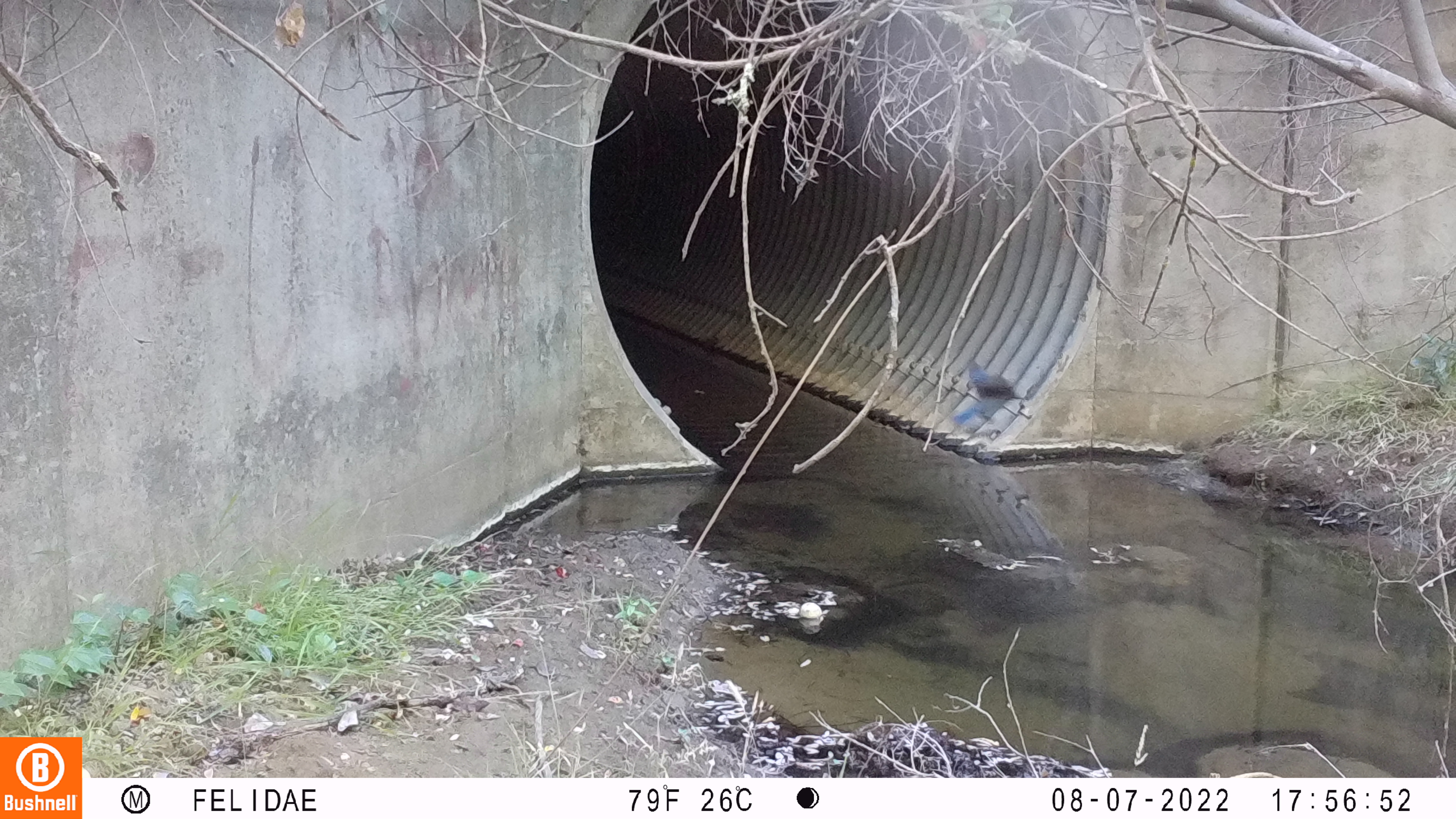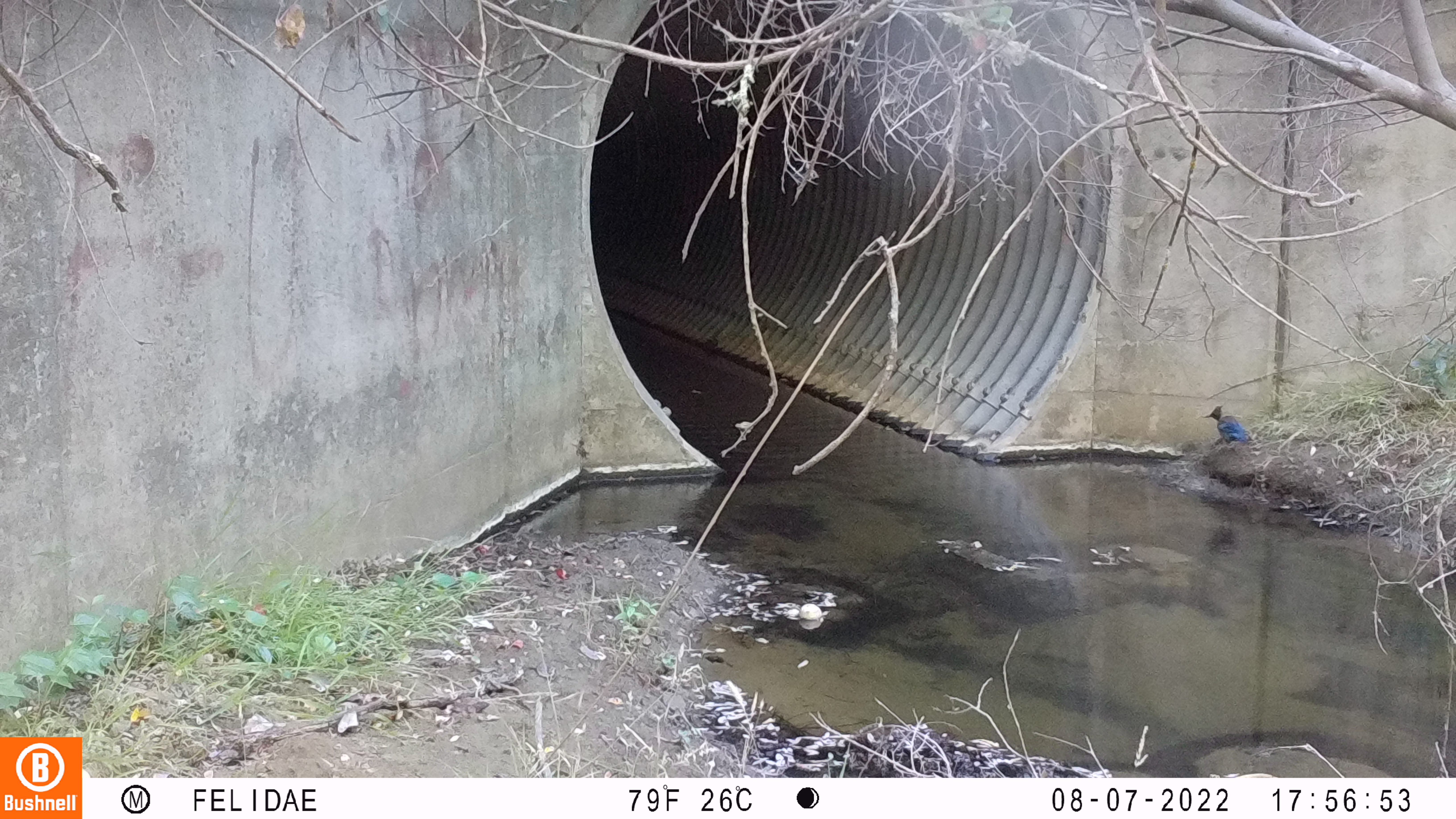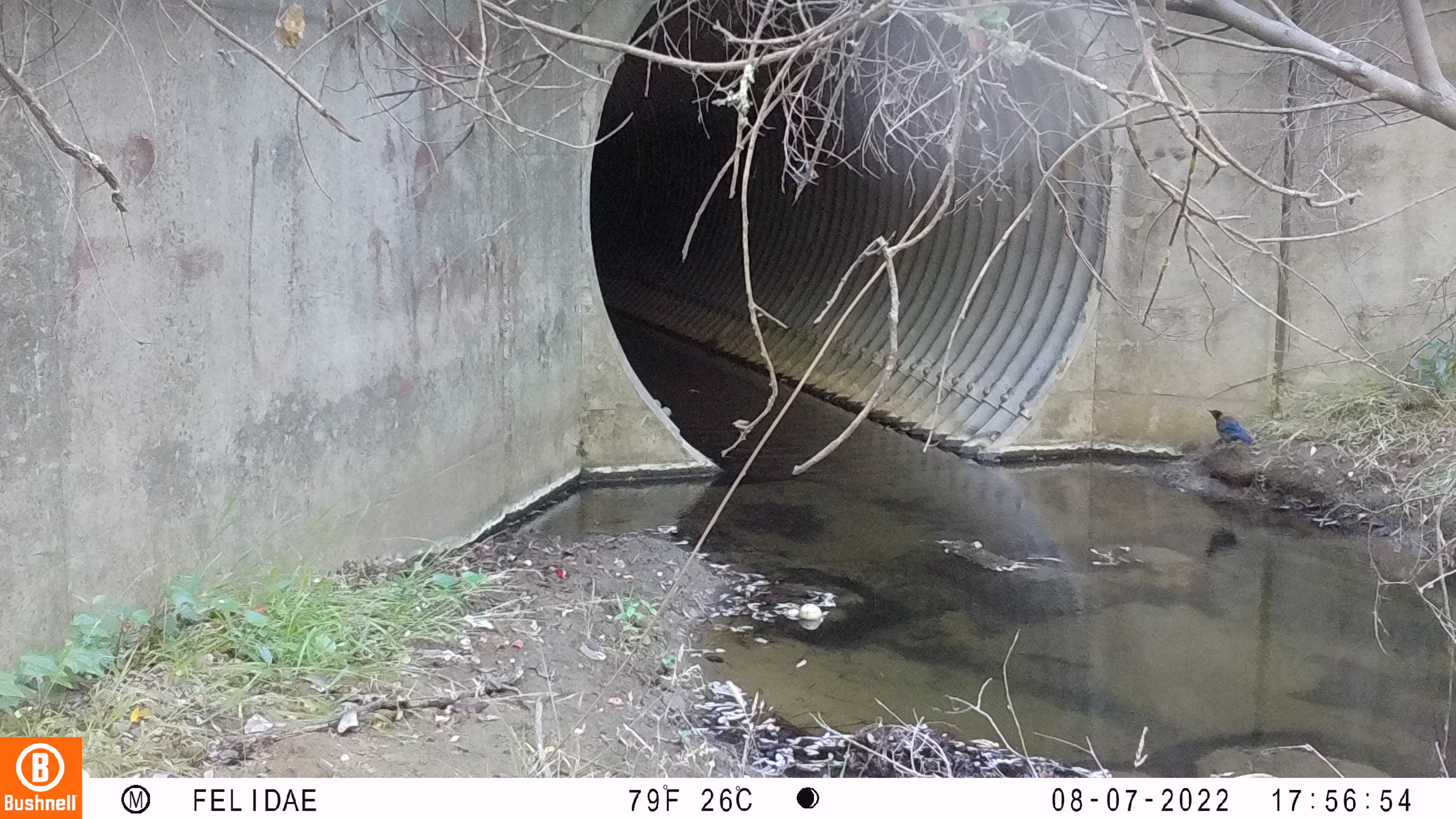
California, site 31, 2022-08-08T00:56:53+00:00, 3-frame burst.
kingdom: Animalia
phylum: Chordata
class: Aves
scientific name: Aves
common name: bird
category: unknown bird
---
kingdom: Animalia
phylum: Chordata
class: Aves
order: Passeriformes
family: Corvidae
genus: Cyanocitta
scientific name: Cyanocitta stelleri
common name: steller's jay